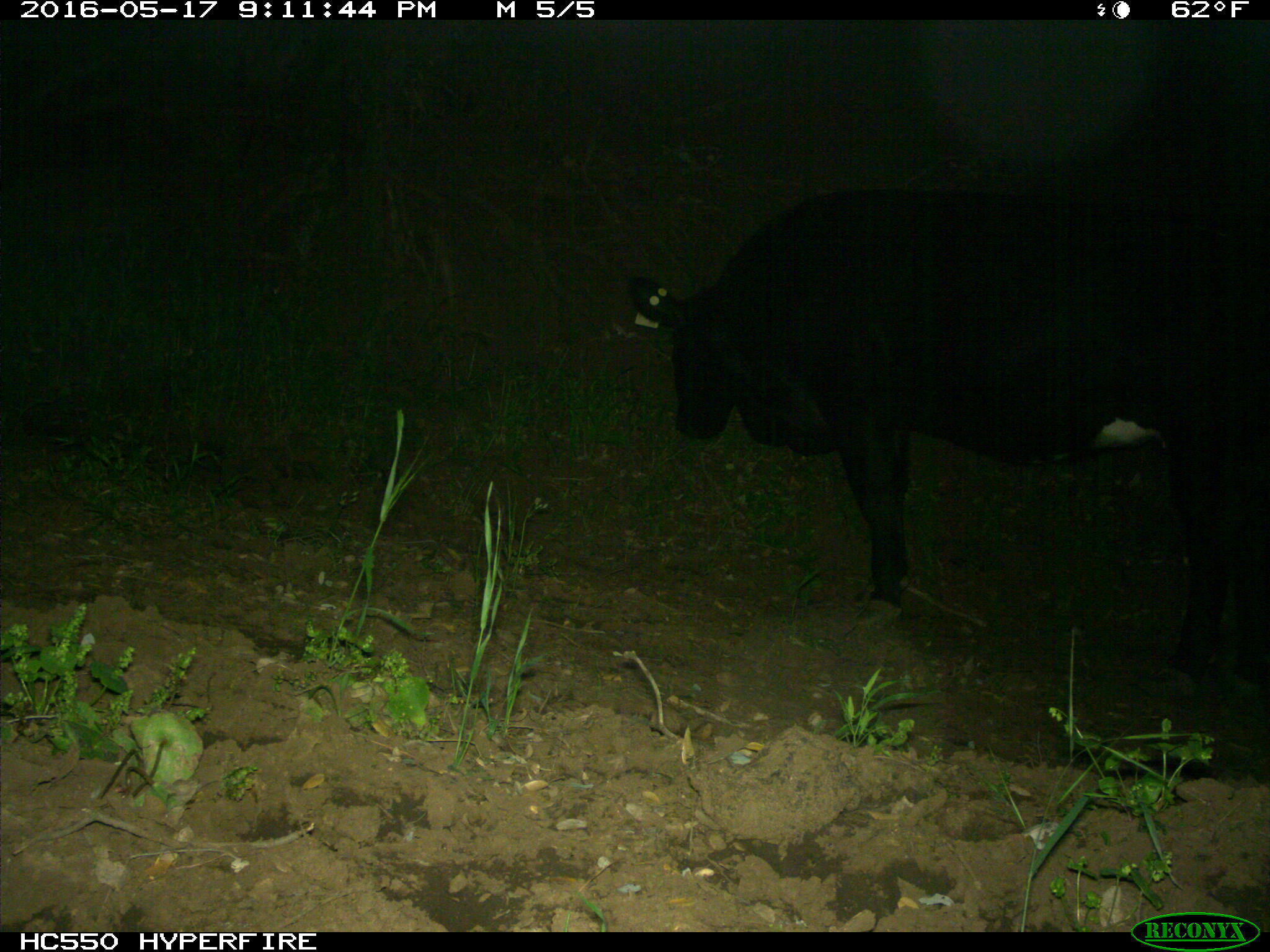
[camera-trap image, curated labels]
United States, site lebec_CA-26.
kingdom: Animalia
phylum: Chordata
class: Mammalia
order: Artiodactyla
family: Bovidae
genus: Bos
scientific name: Bos taurus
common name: domestic cow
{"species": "Bos taurus (domestic cow)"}